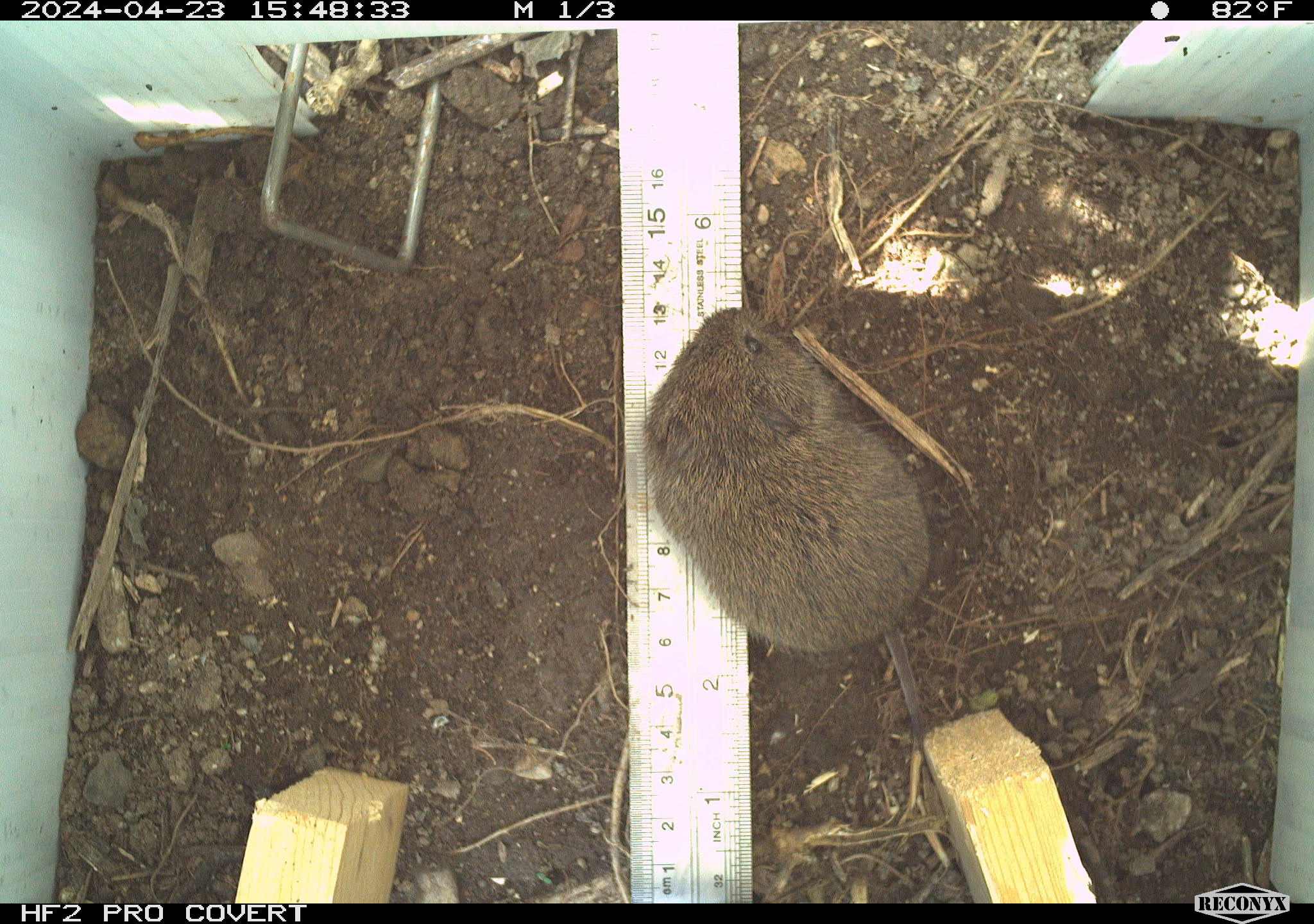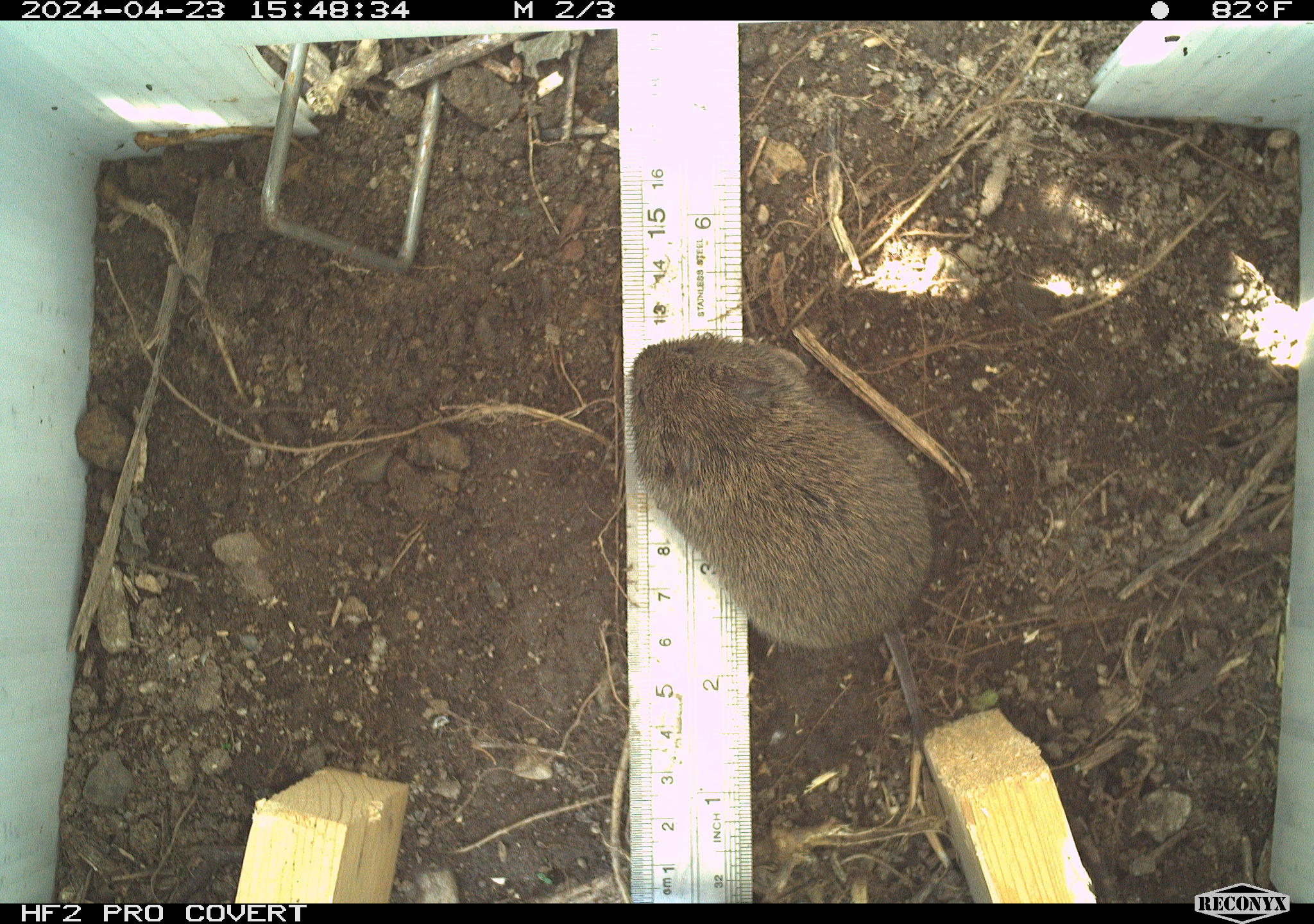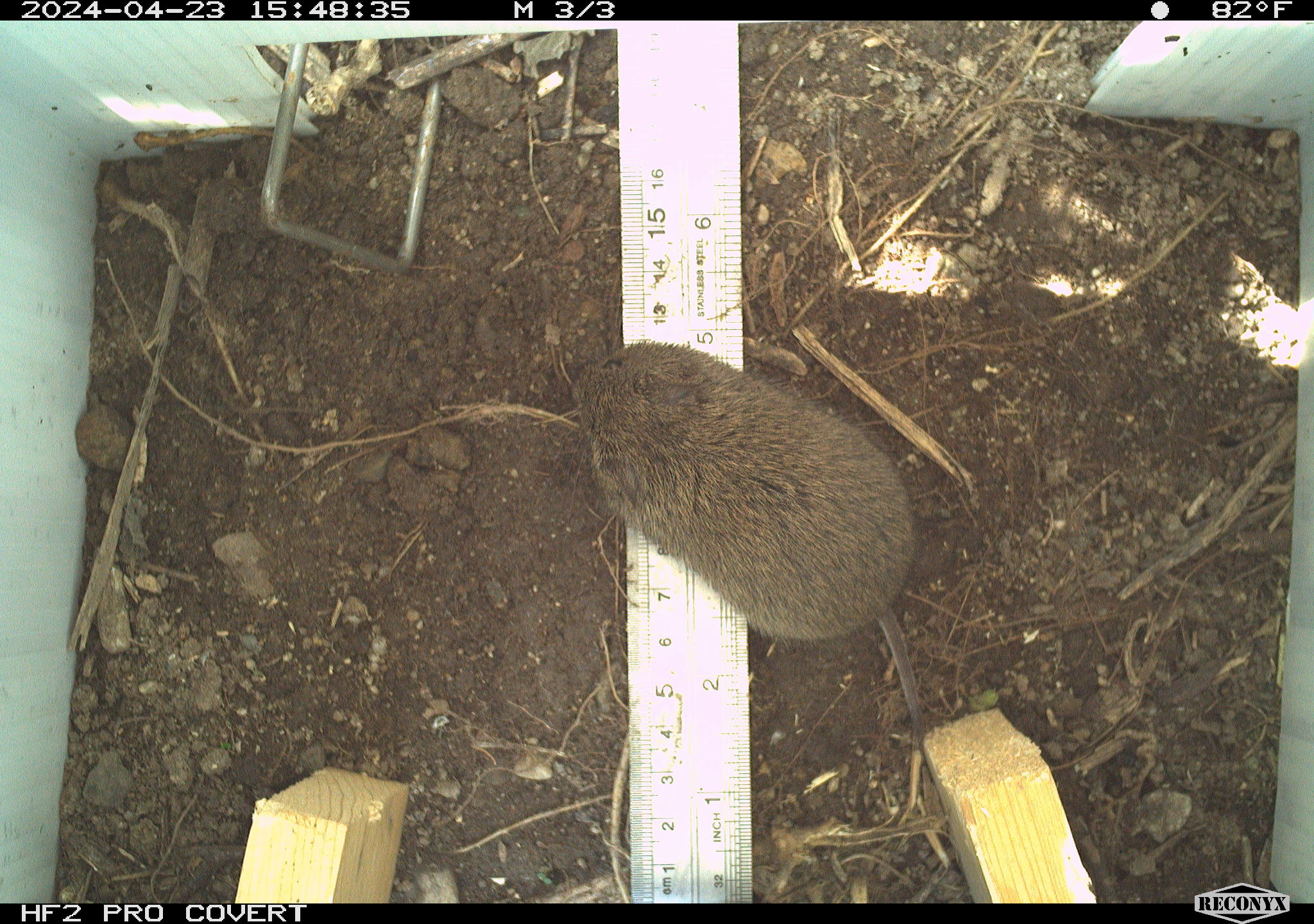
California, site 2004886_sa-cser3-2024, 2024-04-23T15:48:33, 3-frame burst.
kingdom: Animalia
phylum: Chordata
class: Mammalia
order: Rodentia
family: Cricetidae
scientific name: Cricetidae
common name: hamsters, voles, lemmings, and allies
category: cricetidae family